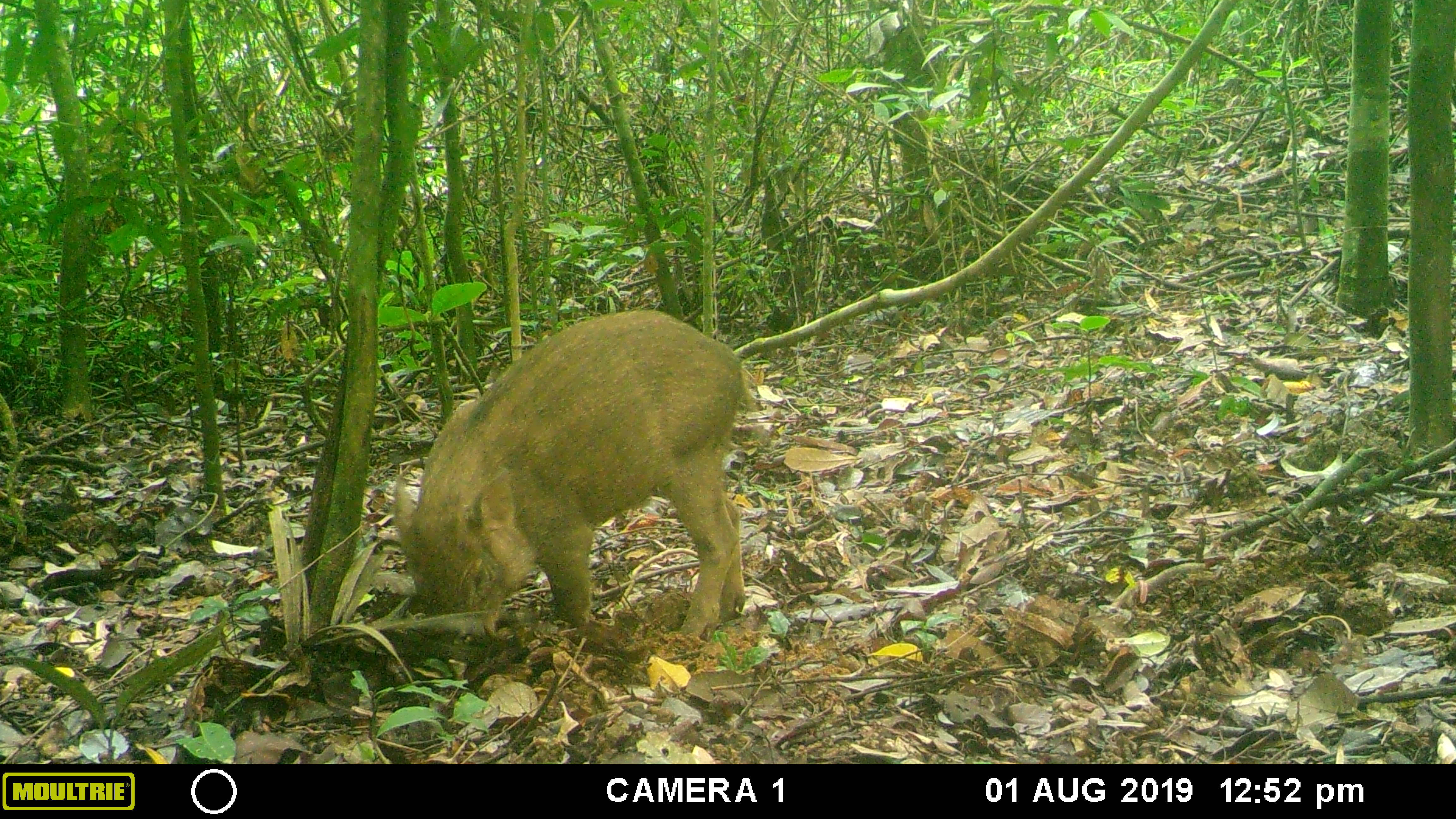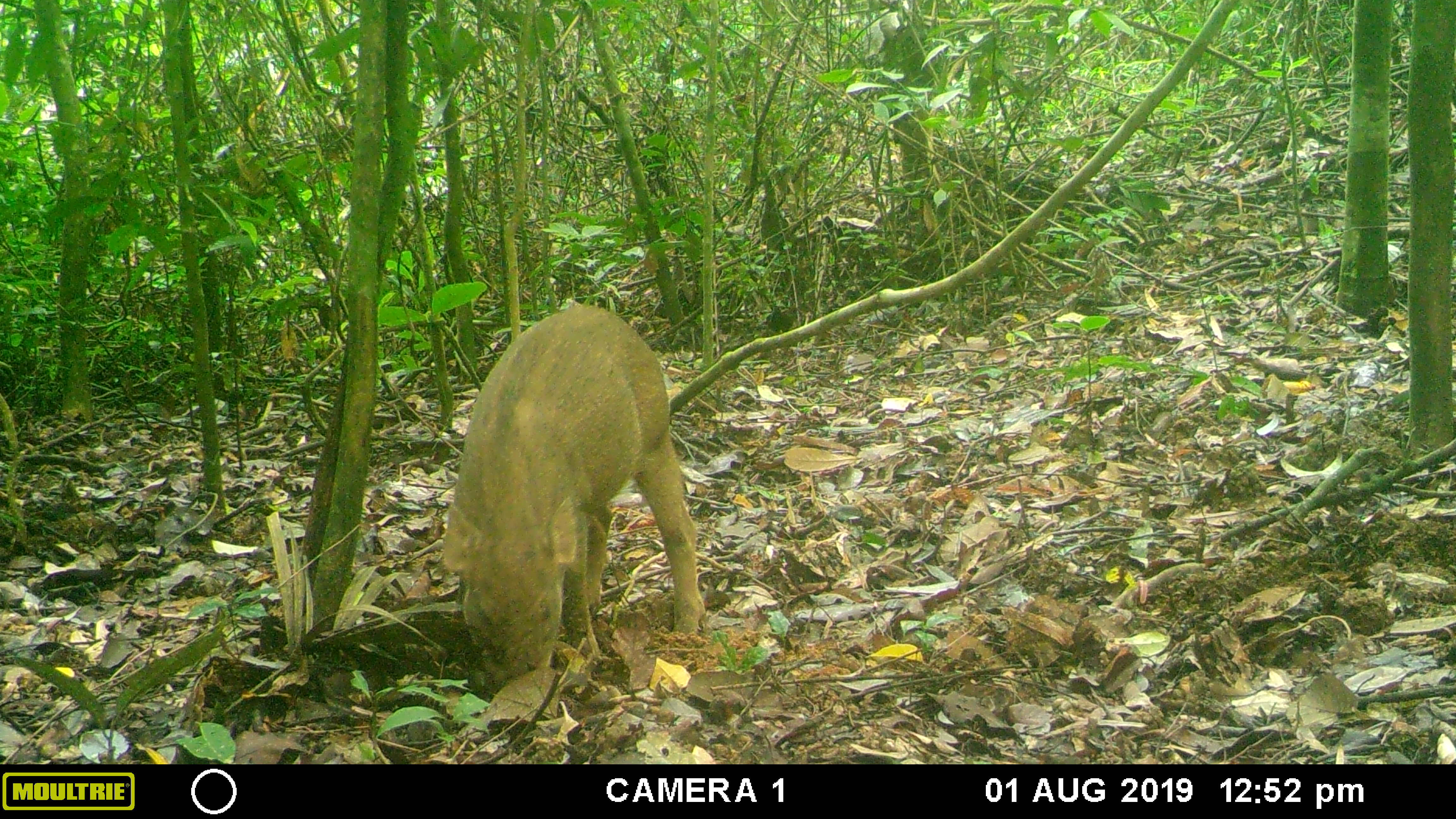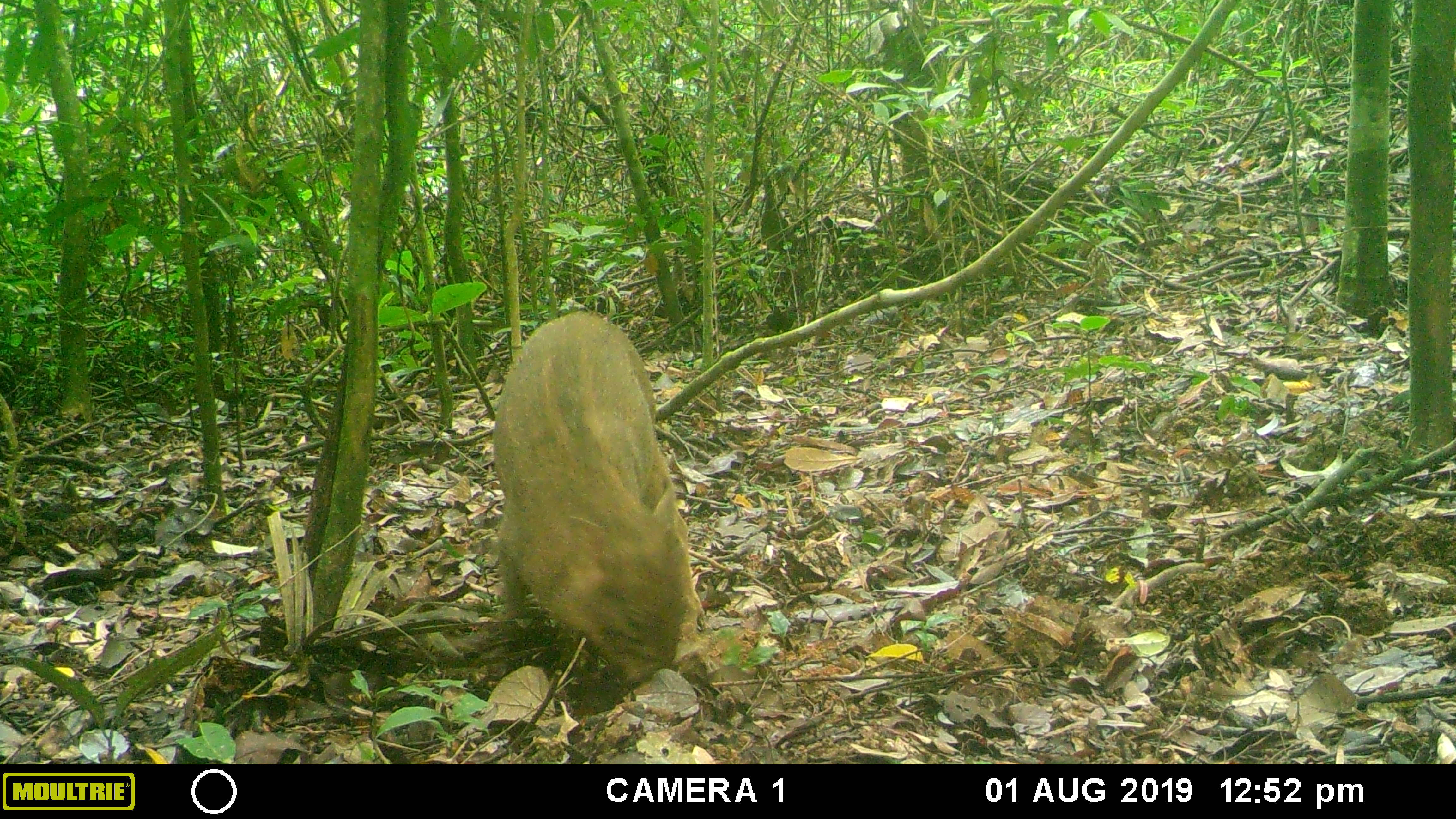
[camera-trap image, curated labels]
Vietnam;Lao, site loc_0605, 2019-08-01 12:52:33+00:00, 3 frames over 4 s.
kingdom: Animalia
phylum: Chordata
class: Mammalia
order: Artiodactyla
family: Suidae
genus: Sus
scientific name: Sus scrofa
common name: eurasian wild pig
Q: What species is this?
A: Eurasian wild pig (Sus scrofa).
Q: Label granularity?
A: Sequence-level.